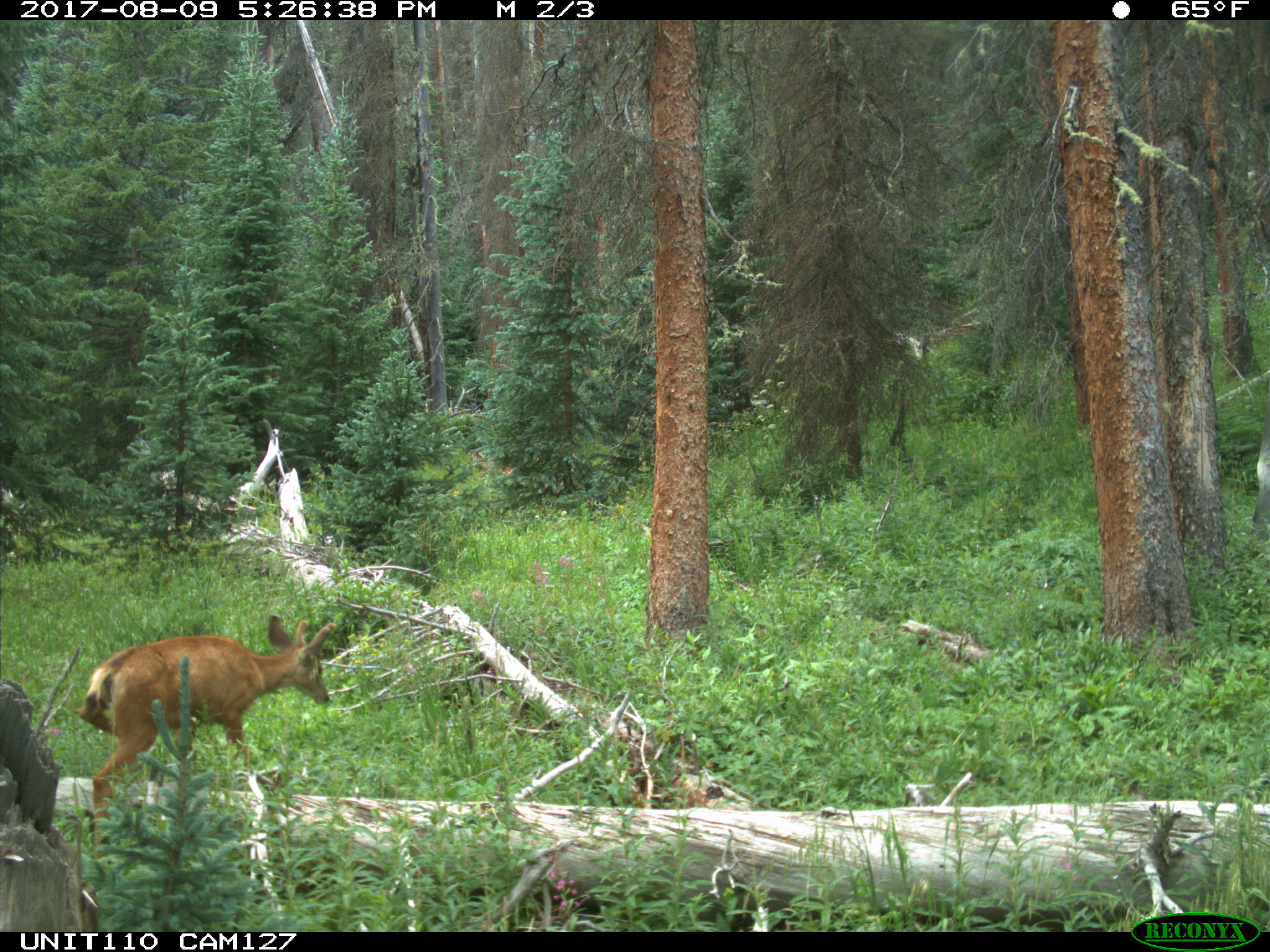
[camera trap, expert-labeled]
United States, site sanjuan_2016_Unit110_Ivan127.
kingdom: Animalia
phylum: Chordata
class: Mammalia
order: Artiodactyla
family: Cervidae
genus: Odocoileus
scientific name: Odocoileus hemionus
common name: mule deer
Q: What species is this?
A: Odocoileus hemionus (mule deer).